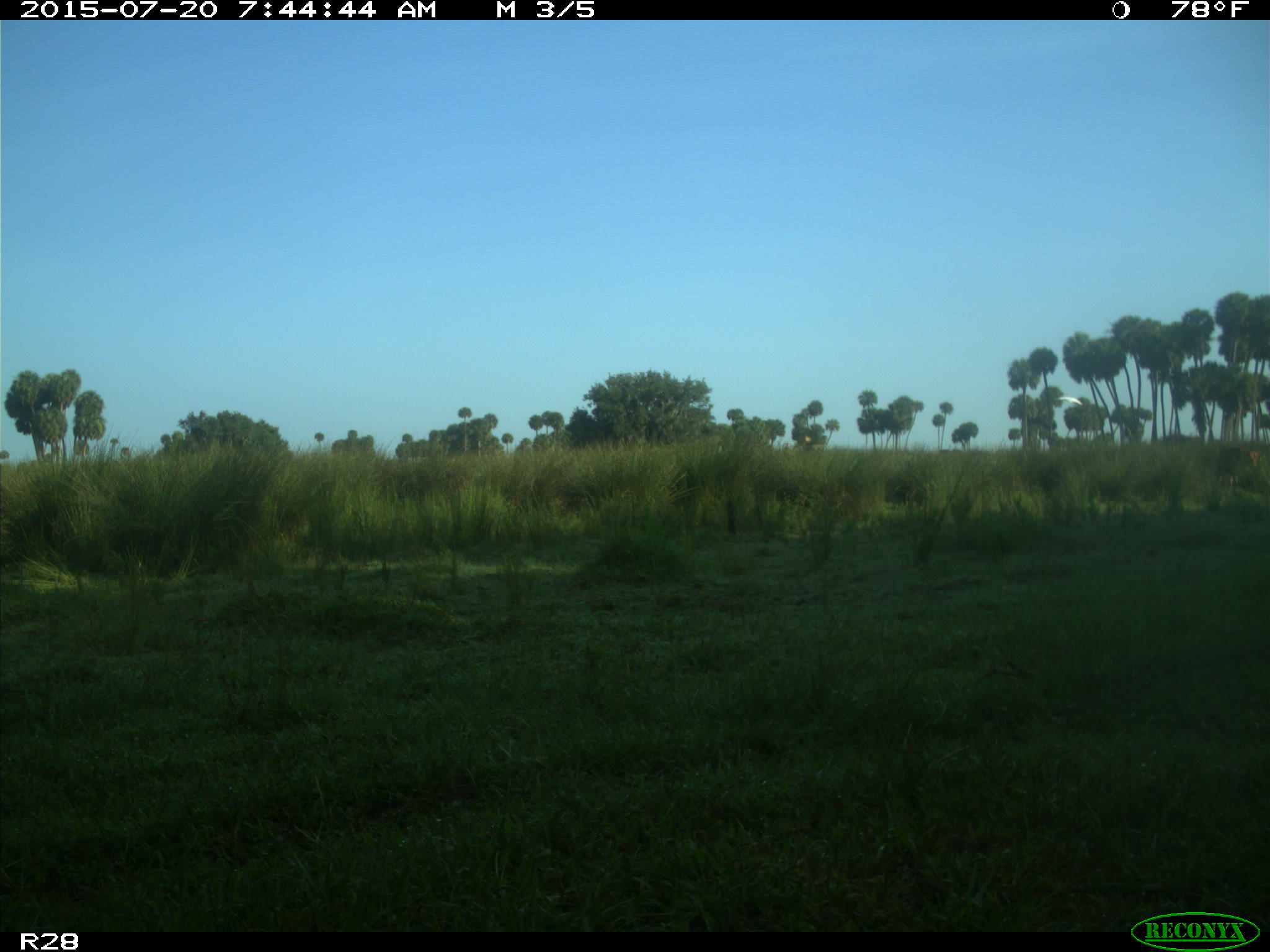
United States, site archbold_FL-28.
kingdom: Animalia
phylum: Chordata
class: Mammalia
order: Artiodactyla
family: Bovidae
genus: Bos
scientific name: Bos taurus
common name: domestic cow